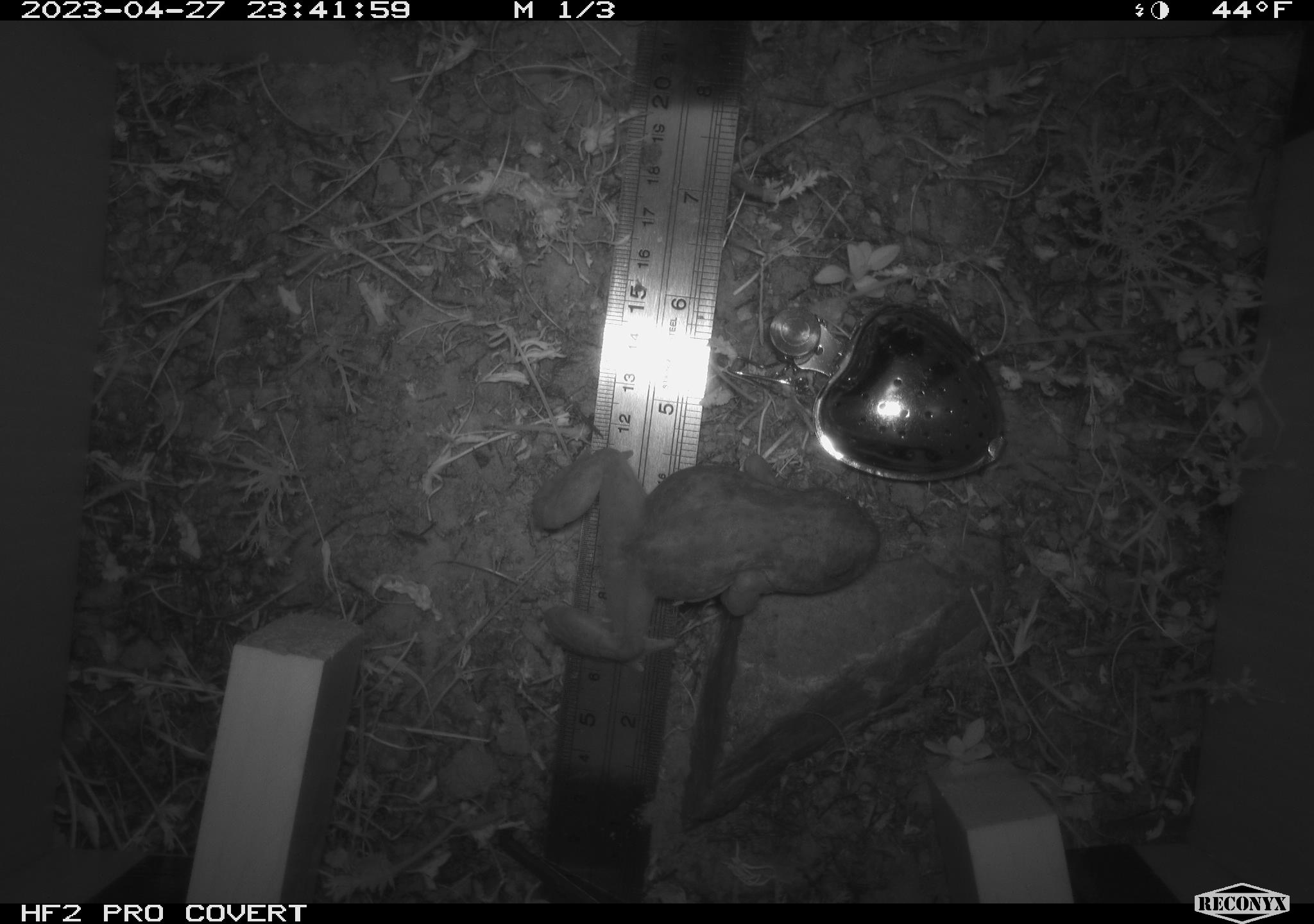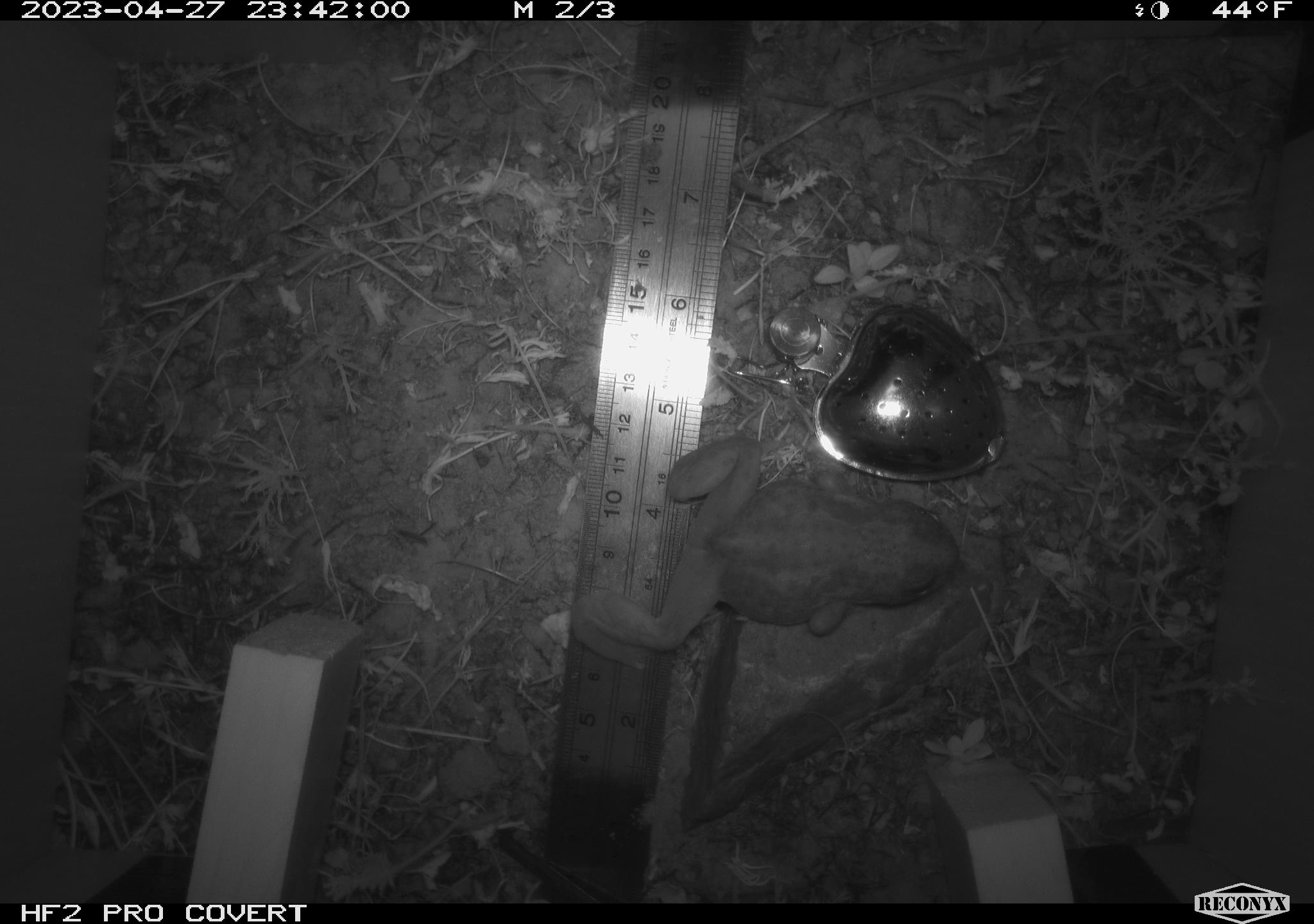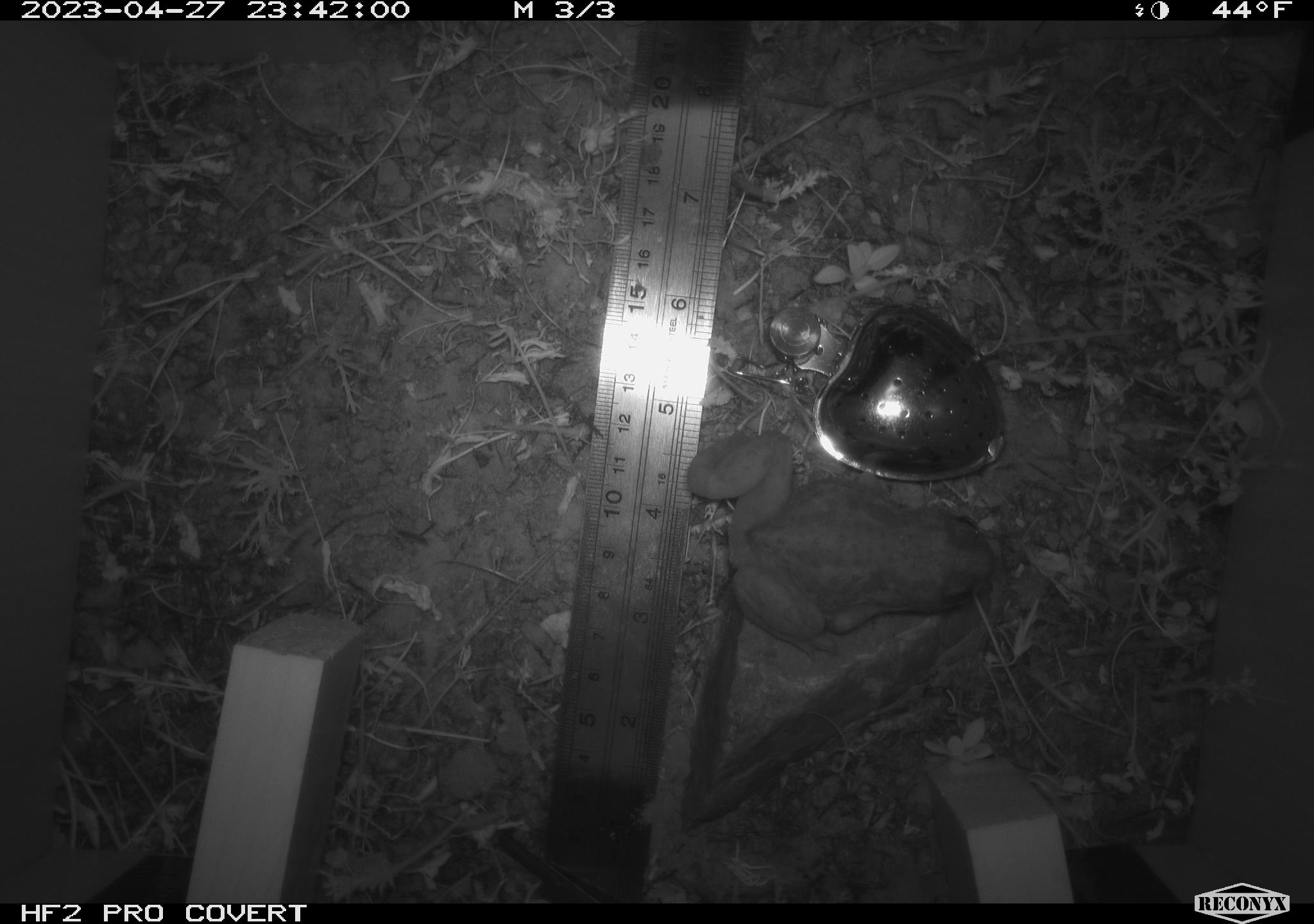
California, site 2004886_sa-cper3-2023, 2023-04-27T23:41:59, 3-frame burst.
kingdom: Animalia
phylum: Chordata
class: Amphibia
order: Anura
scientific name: Anura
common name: frogs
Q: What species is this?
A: Frogs (Anura).